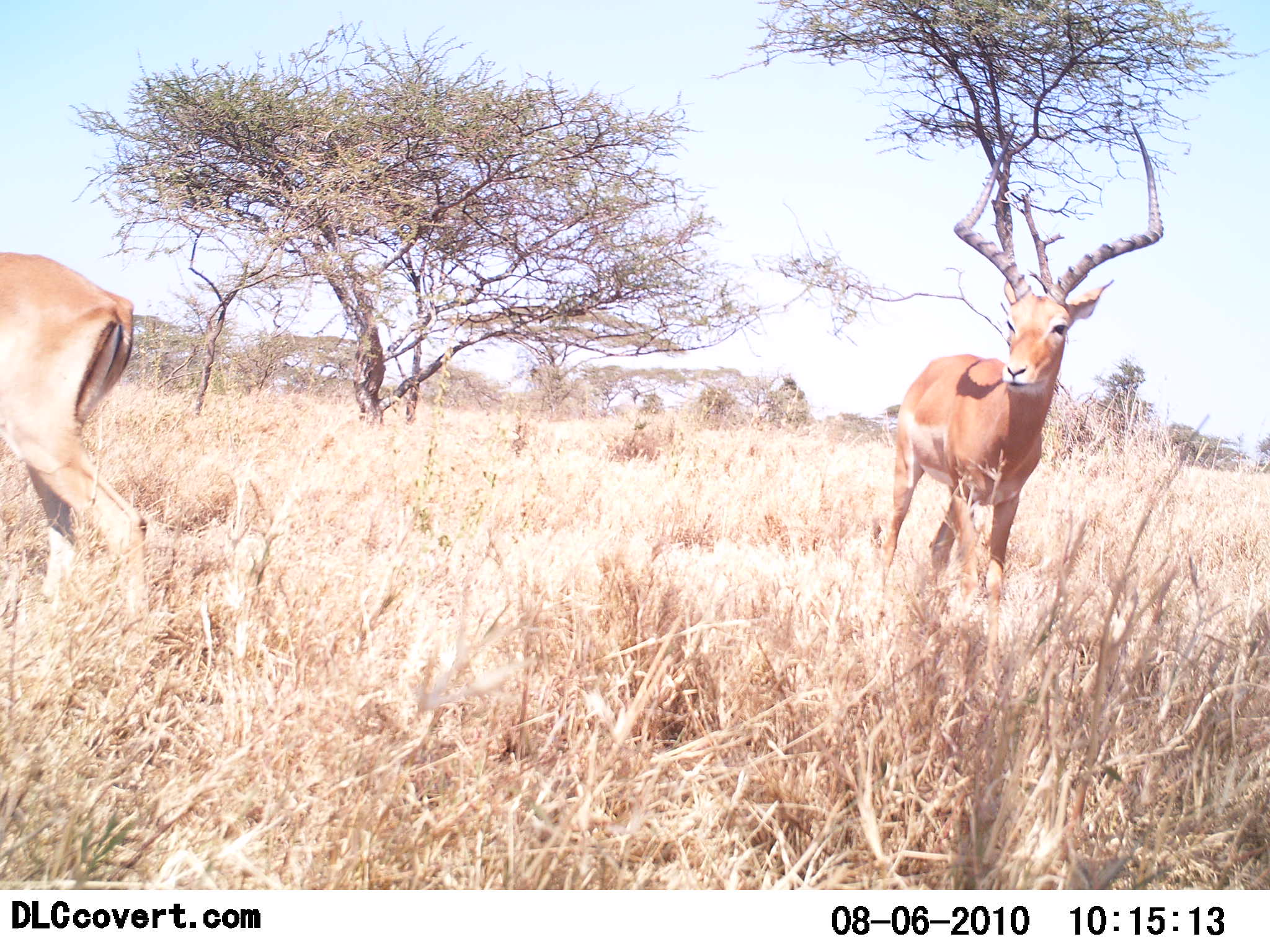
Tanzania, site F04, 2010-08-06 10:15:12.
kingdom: Animalia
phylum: Chordata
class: Mammalia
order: Artiodactyla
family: Bovidae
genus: Aepyceros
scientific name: Aepyceros melampus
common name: impala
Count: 2.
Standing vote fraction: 92%.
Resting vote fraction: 0%.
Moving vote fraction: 19%.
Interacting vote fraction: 0%.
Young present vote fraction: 0%.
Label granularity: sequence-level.